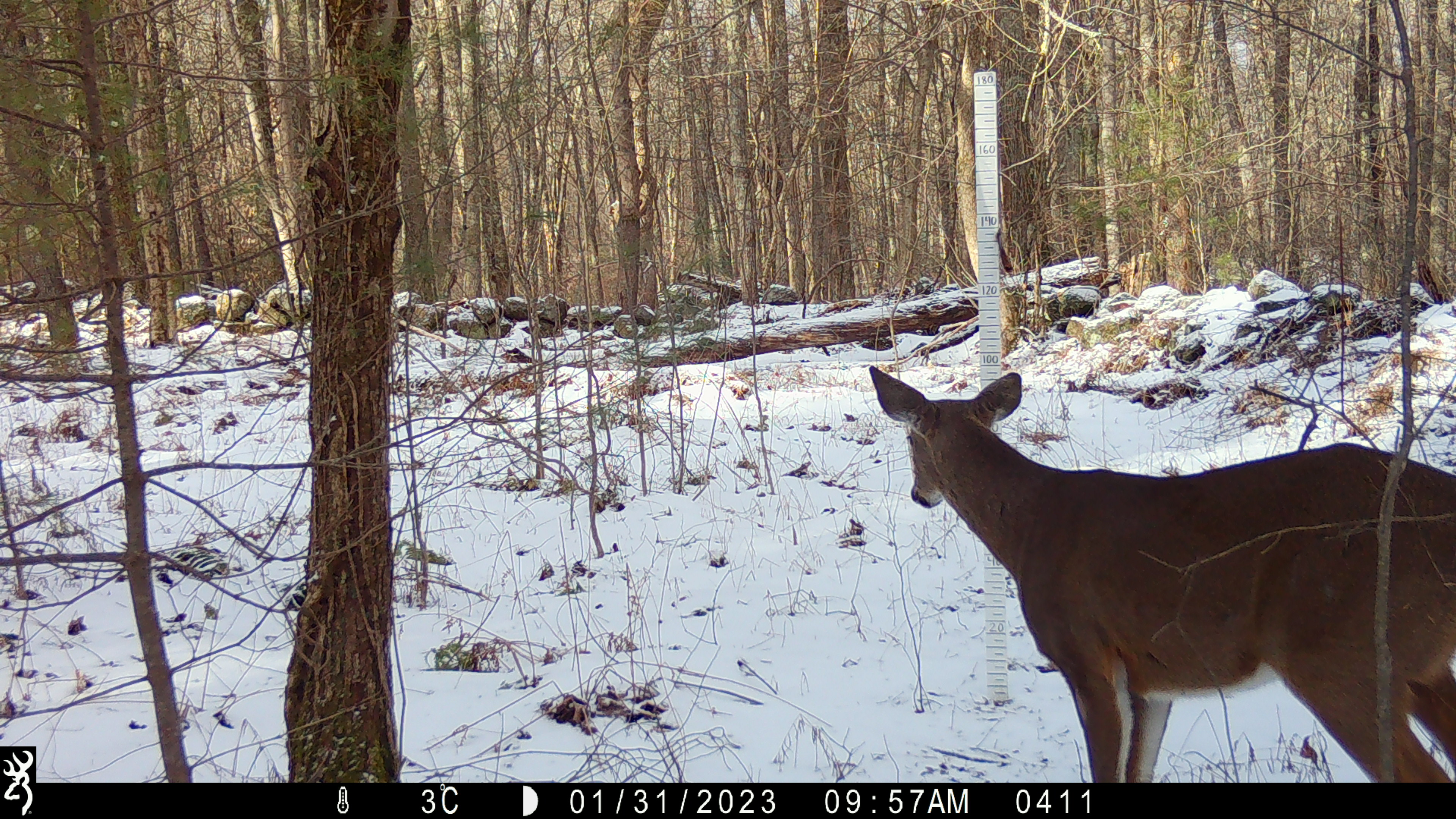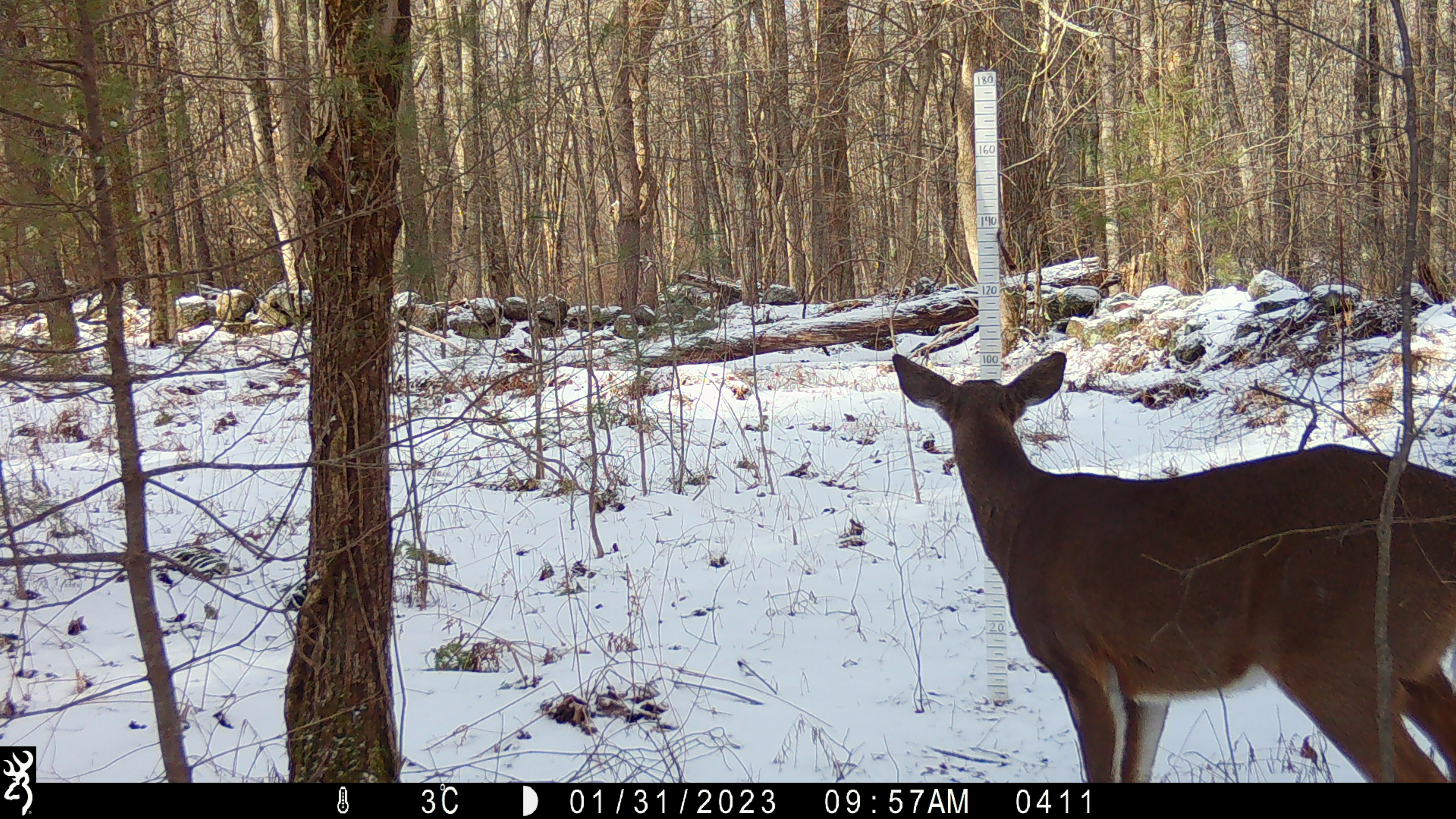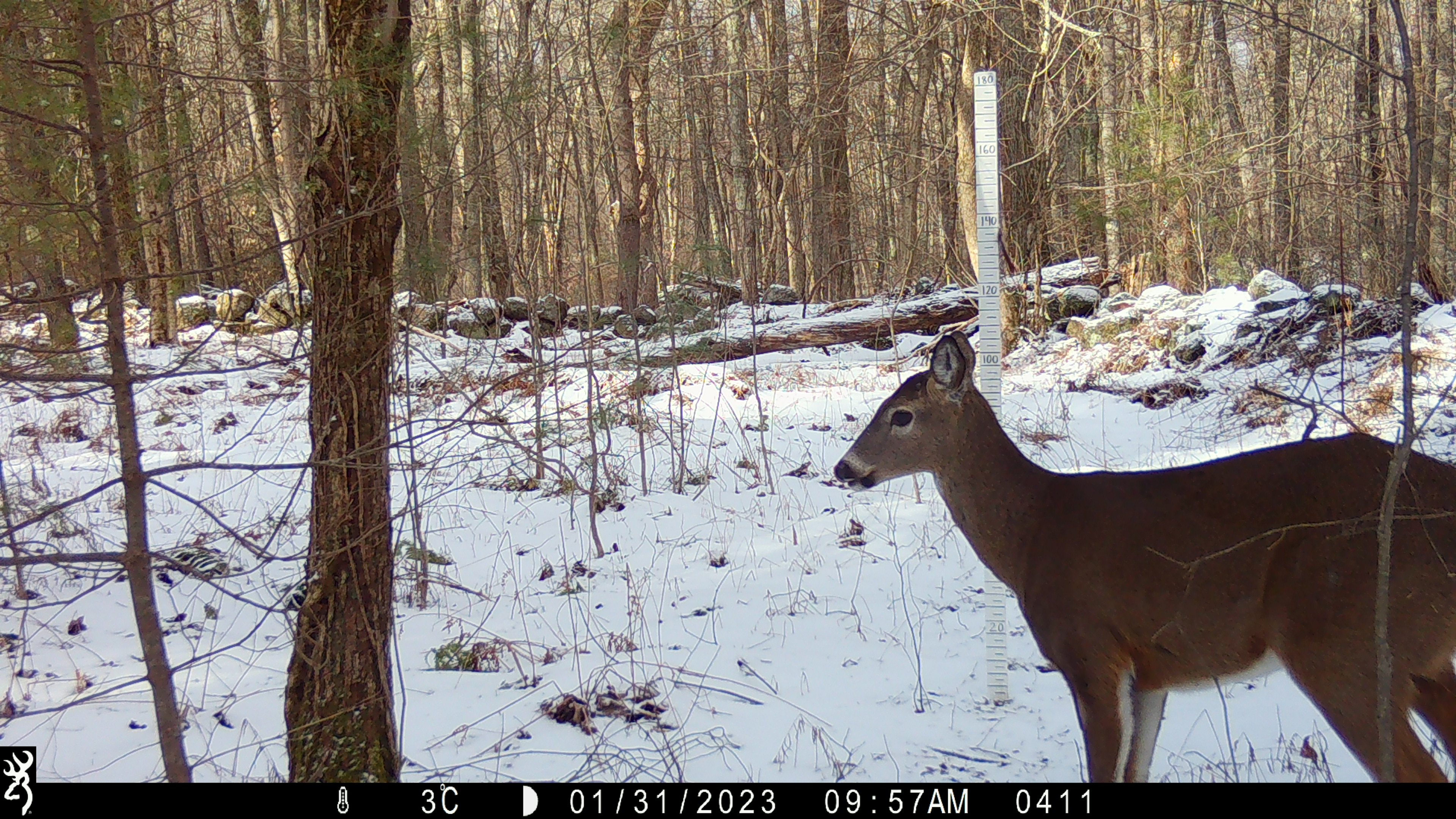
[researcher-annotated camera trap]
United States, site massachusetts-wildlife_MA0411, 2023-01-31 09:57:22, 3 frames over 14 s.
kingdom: Animalia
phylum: Chordata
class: Mammalia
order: Artiodactyla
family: Cervidae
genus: Odocoileus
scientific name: Odocoileus virginianus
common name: white-tailed deer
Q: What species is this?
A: White-tailed deer (Odocoileus virginianus).